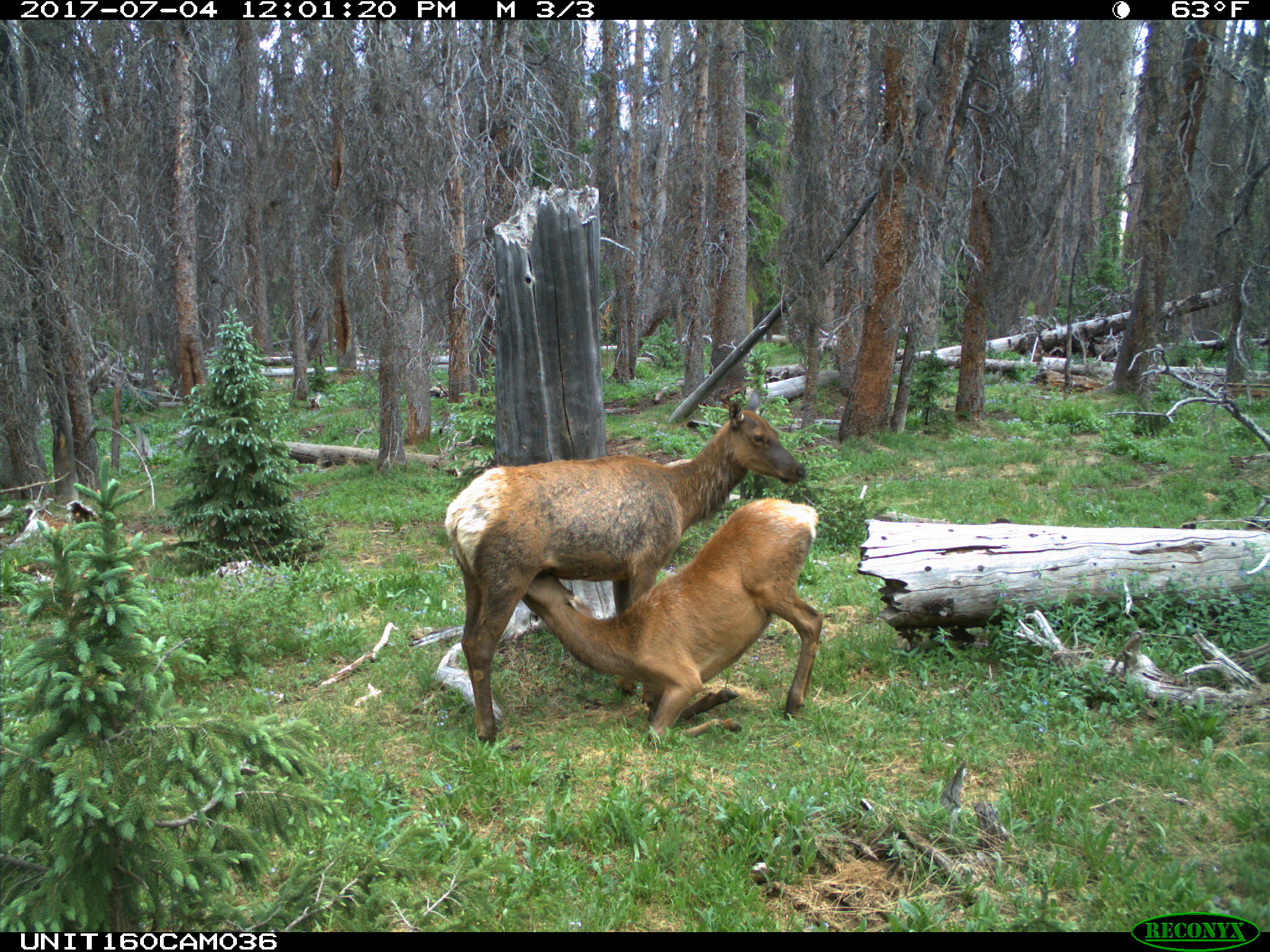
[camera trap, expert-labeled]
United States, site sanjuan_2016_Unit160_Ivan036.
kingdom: Animalia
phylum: Chordata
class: Mammalia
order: Artiodactyla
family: Cervidae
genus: Cervus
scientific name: Cervus elaphus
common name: red deer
Cervus elaphus (red deer).